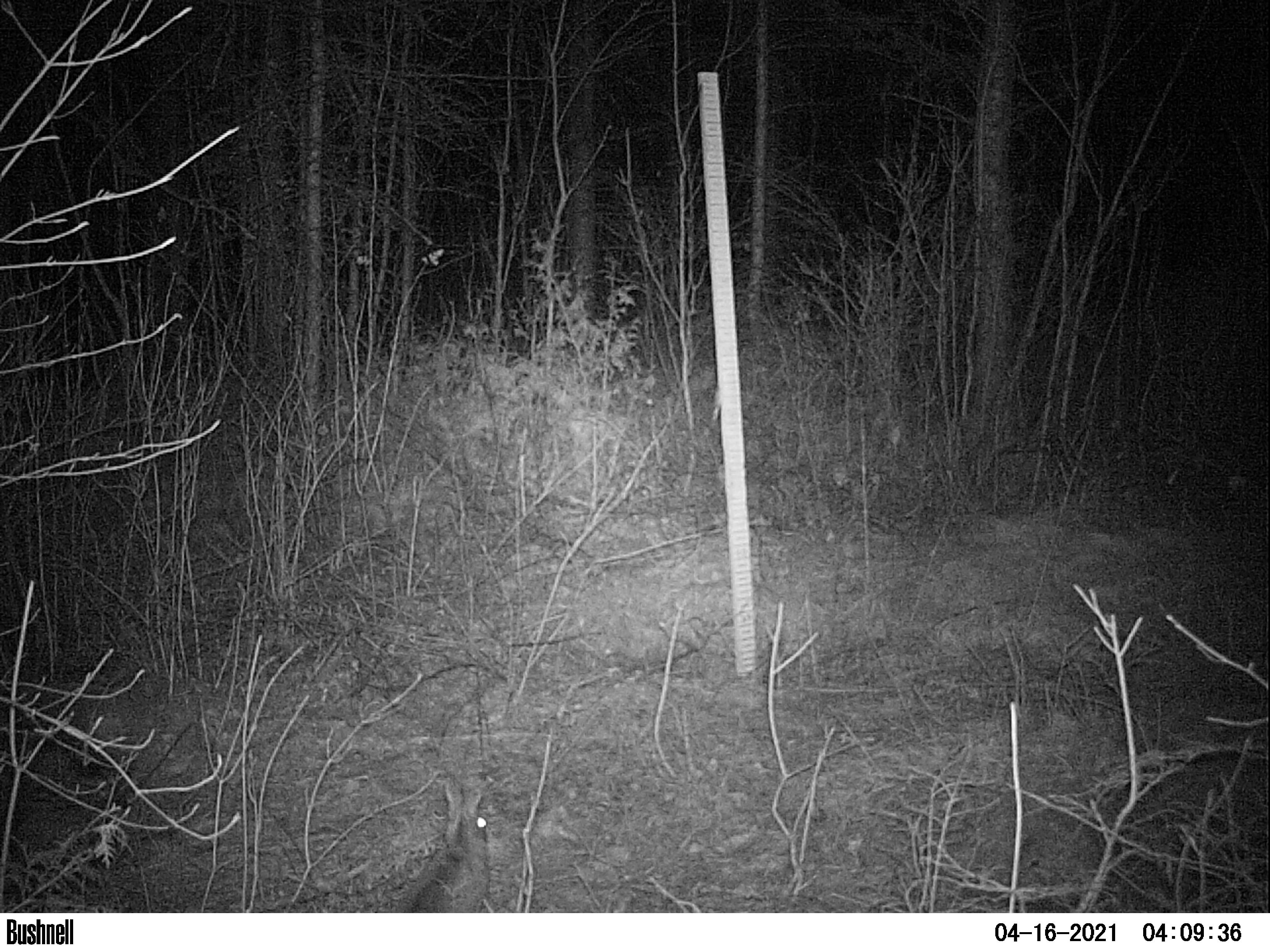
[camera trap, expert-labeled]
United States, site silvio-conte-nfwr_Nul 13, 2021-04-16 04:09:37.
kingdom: Animalia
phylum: Chordata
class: Mammalia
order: Lagomorpha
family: Leporidae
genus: Lepus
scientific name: Lepus americanus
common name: snowshoe hare